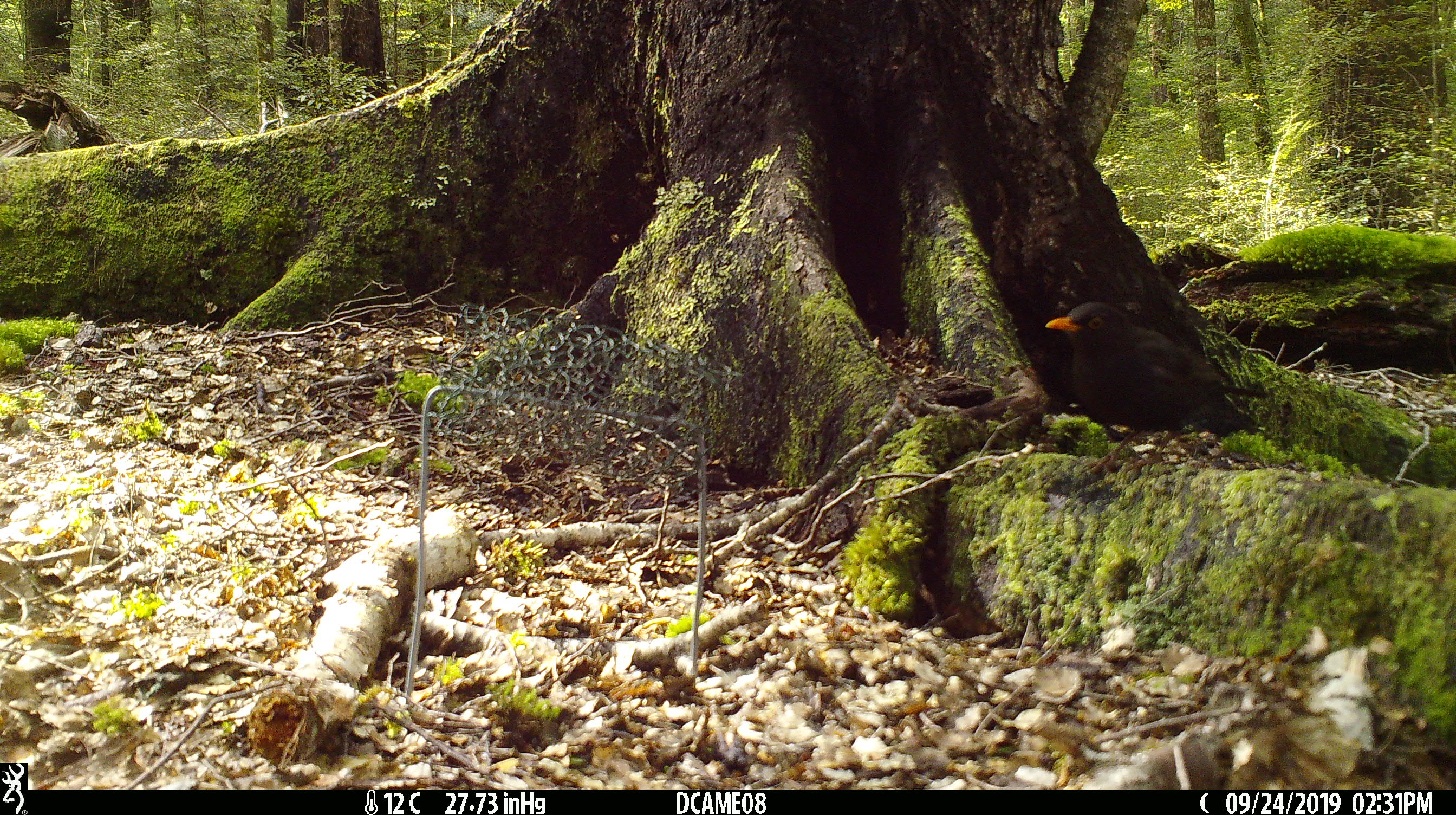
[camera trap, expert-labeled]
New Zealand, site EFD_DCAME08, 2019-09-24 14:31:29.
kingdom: Animalia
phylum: Chordata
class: Aves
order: Passeriformes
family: Turdidae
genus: Turdus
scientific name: Turdus merula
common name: eurasian blackbird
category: blackbird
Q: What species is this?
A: Blackbird (eurasian blackbird) (Turdus merula).